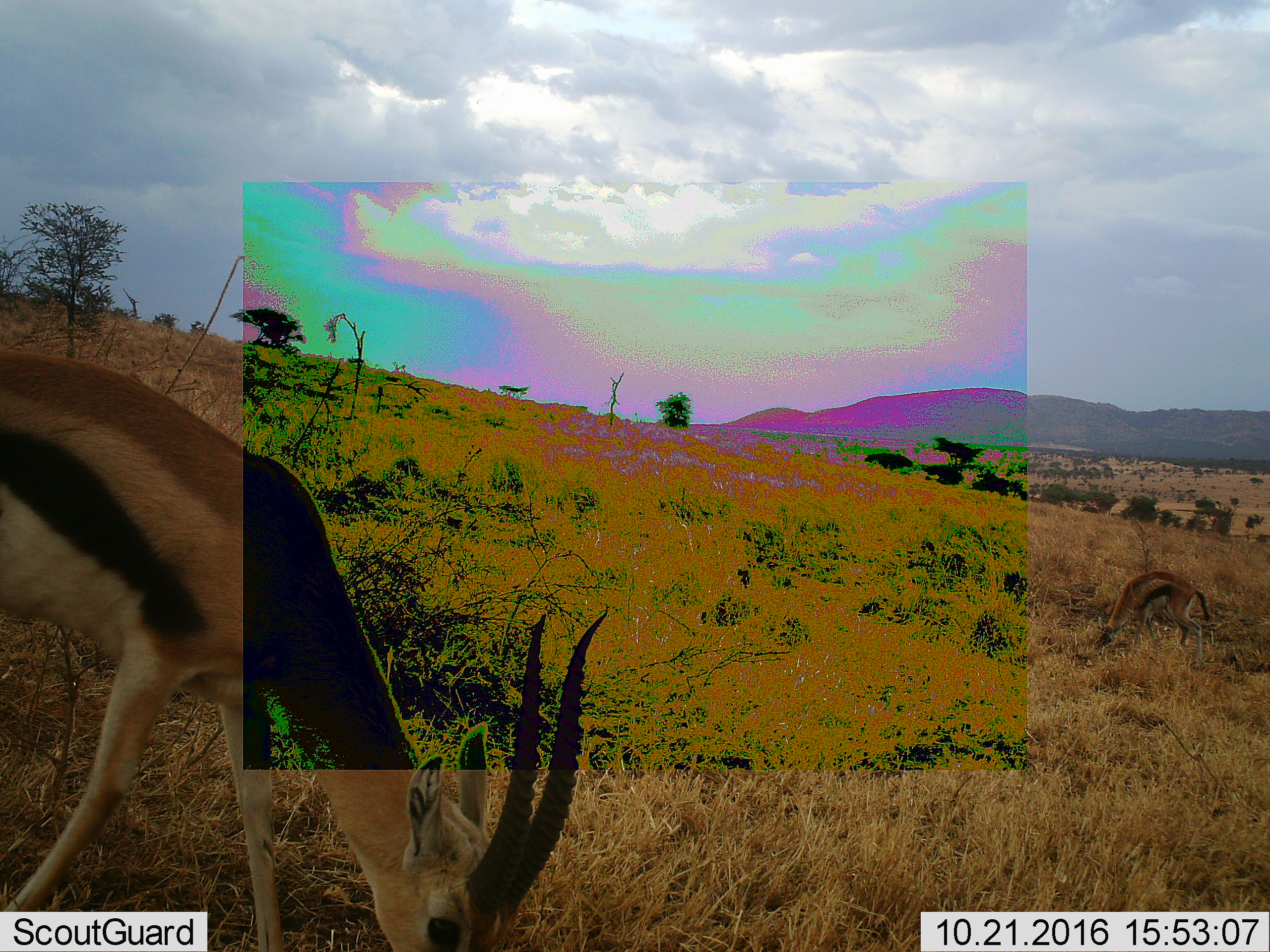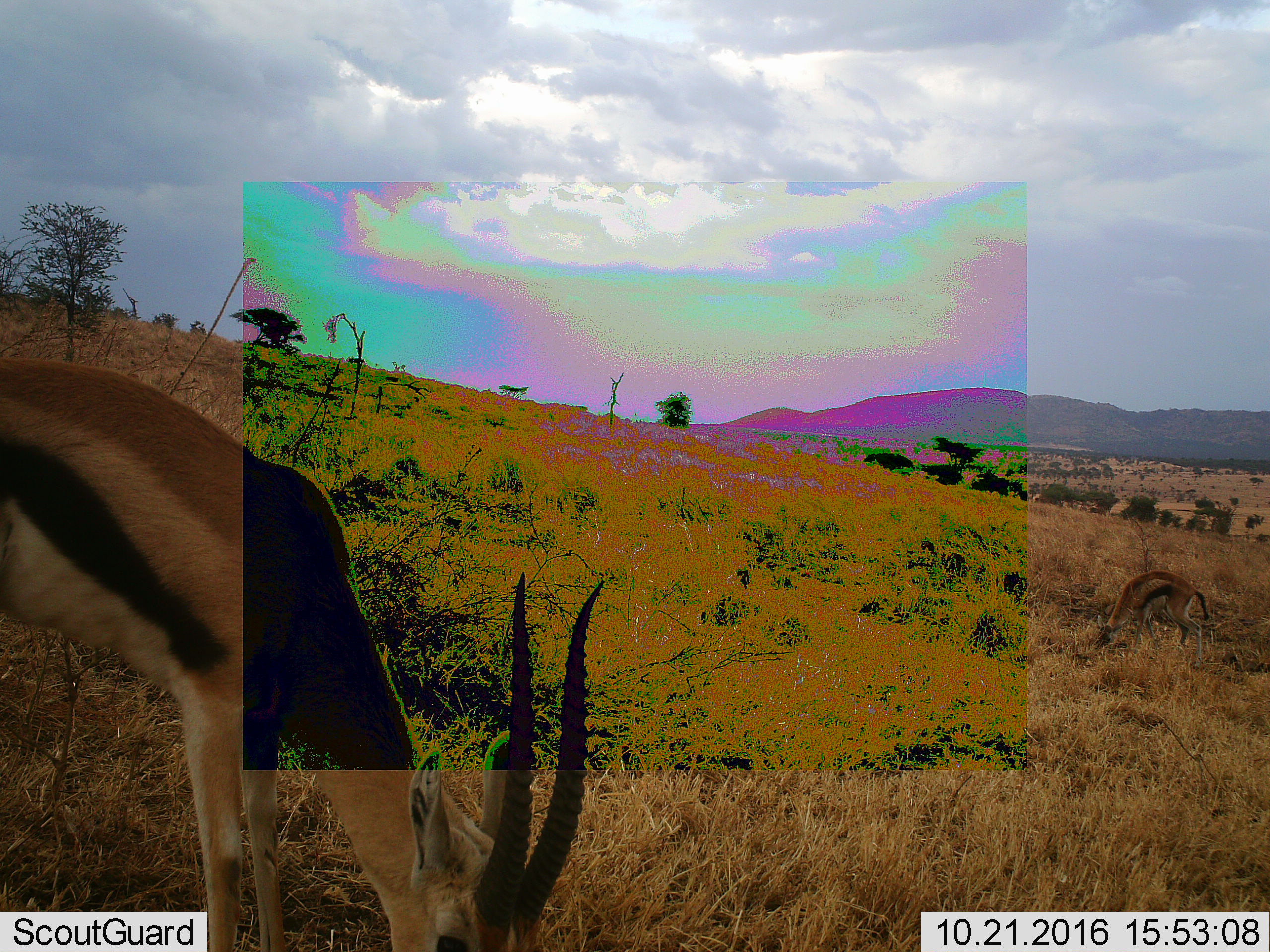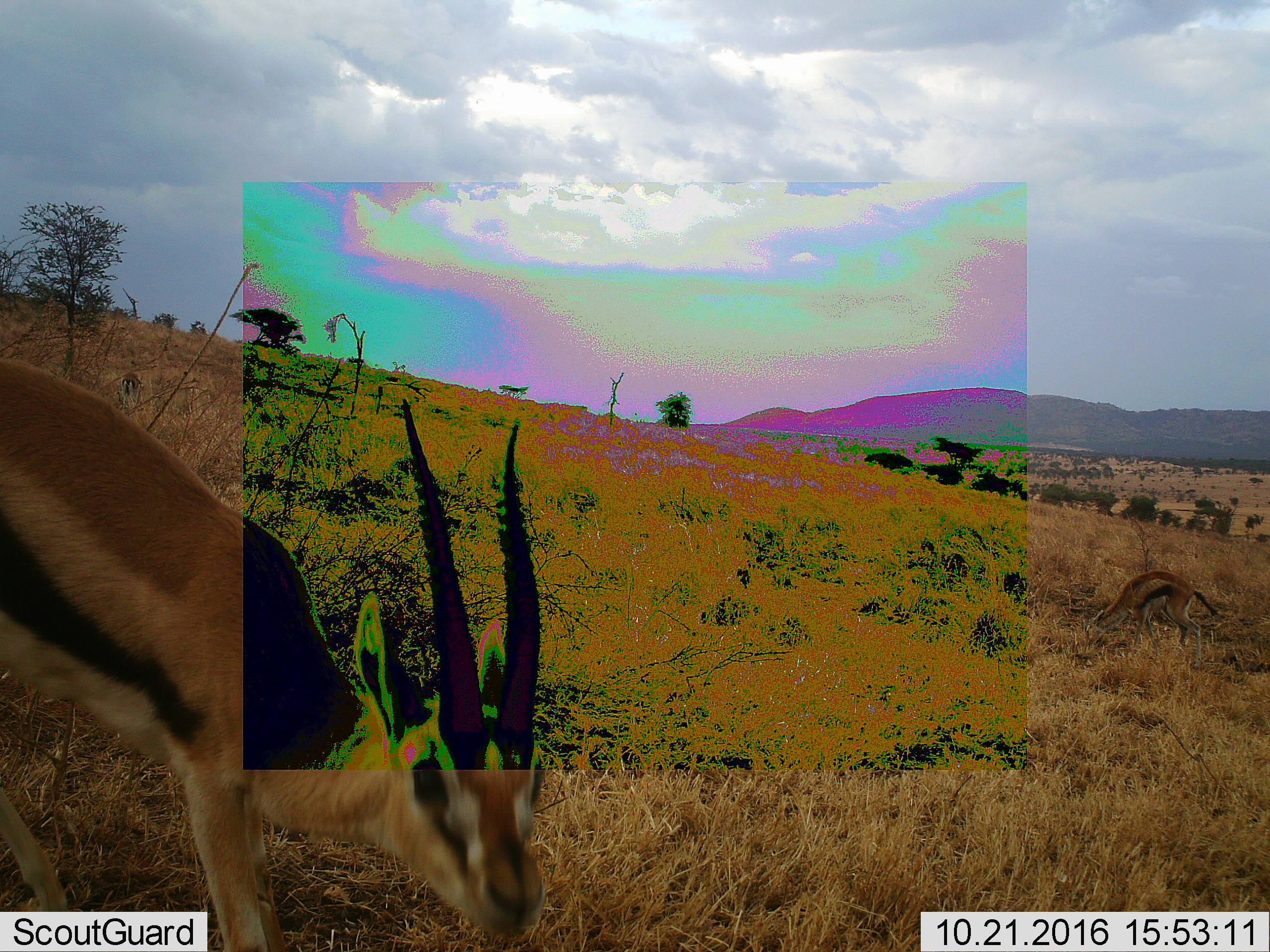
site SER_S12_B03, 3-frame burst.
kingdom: Animalia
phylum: Chordata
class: Mammalia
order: Artiodactyla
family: Bovidae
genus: Eudorcas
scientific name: Eudorcas thomsonii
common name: thomson's gazelle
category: gazellethomsons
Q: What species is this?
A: Gazellethomsons (thomson's gazelle) (Eudorcas thomsonii).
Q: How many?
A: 2.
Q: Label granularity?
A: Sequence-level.